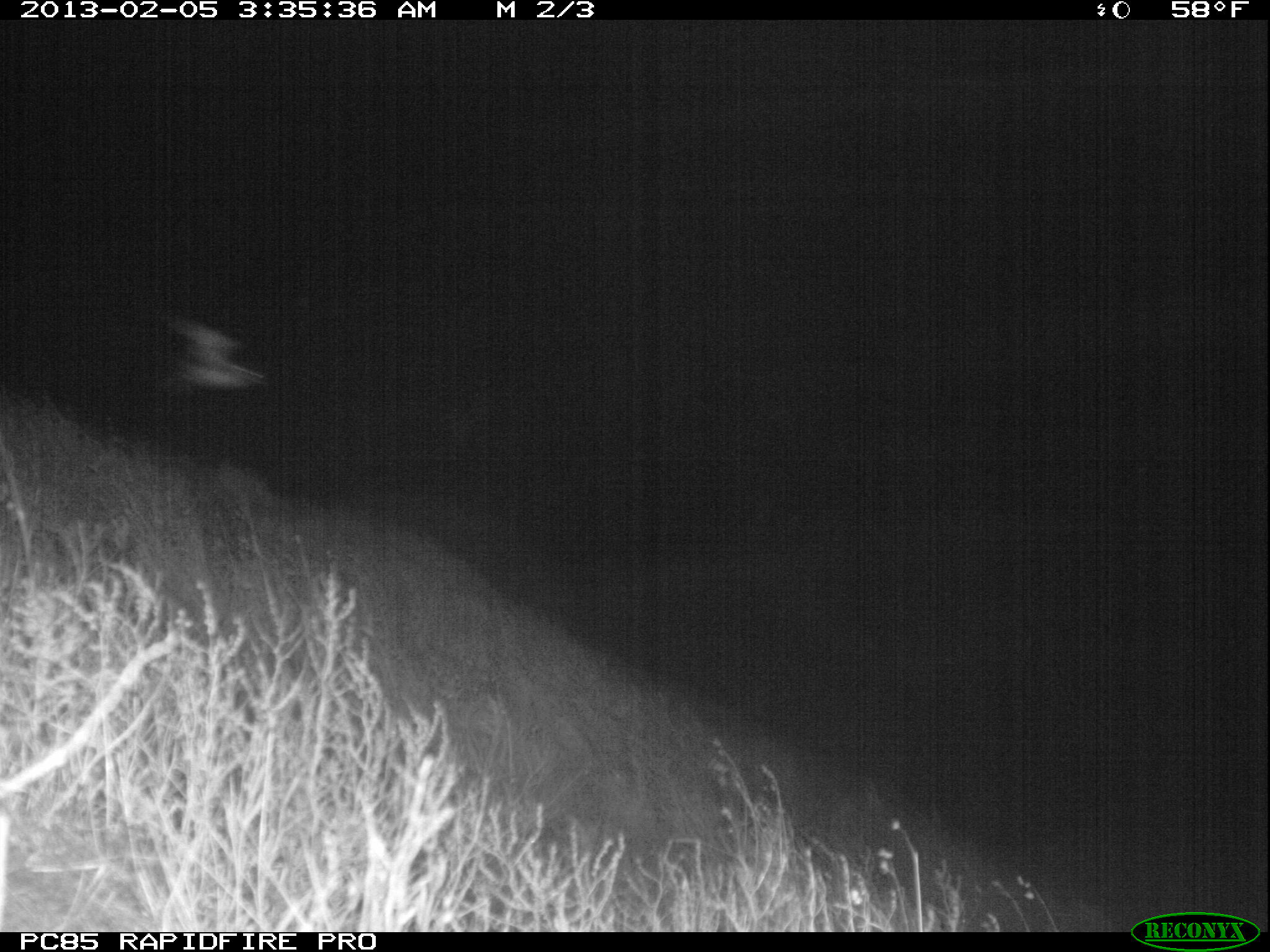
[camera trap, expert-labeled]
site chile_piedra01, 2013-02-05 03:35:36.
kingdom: Animalia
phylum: Chordata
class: Aves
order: Procellariiformes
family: Procellariidae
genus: Calonectris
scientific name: Calonectris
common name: shearwater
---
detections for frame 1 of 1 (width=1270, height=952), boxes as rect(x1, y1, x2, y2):
shearwater: rect(180, 314, 265, 408)